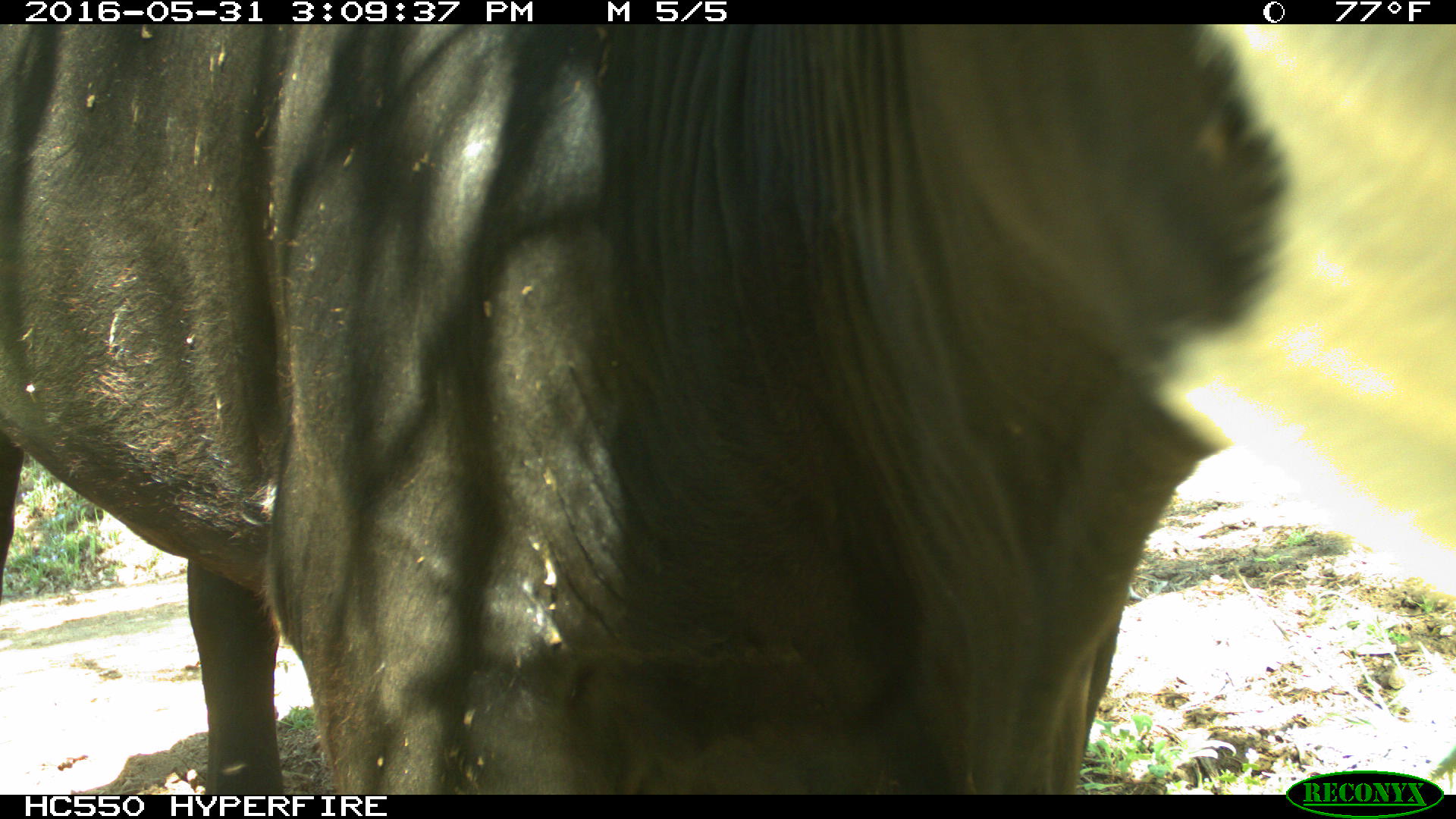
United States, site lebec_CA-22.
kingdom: Animalia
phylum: Chordata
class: Mammalia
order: Artiodactyla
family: Bovidae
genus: Bos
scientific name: Bos taurus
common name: domestic cow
Bos taurus (domestic cow).